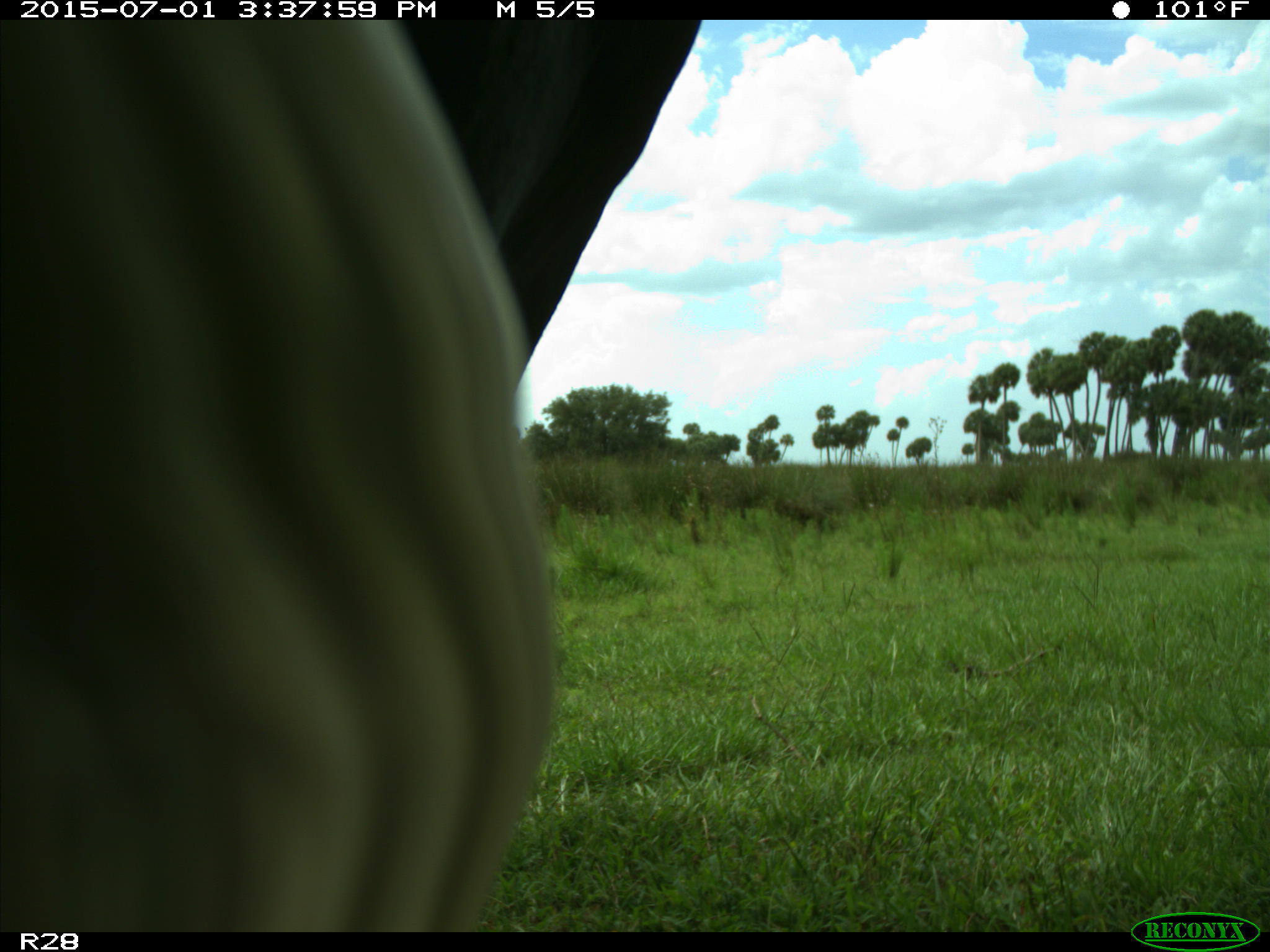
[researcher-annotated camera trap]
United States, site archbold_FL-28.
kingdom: Animalia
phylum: Chordata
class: Mammalia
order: Artiodactyla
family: Bovidae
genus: Bos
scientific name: Bos taurus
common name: domestic cow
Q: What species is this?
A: Bos taurus (domestic cow).